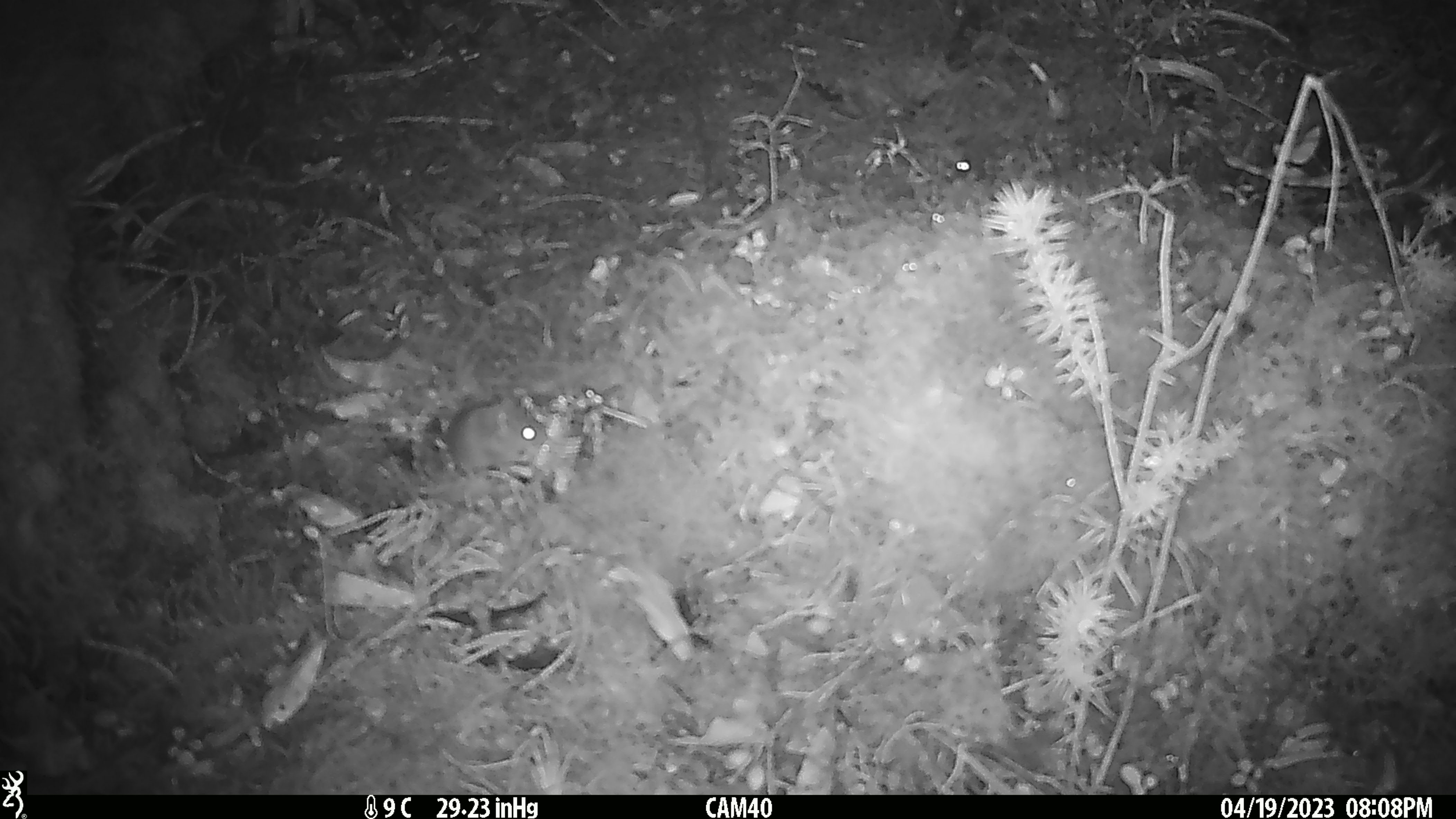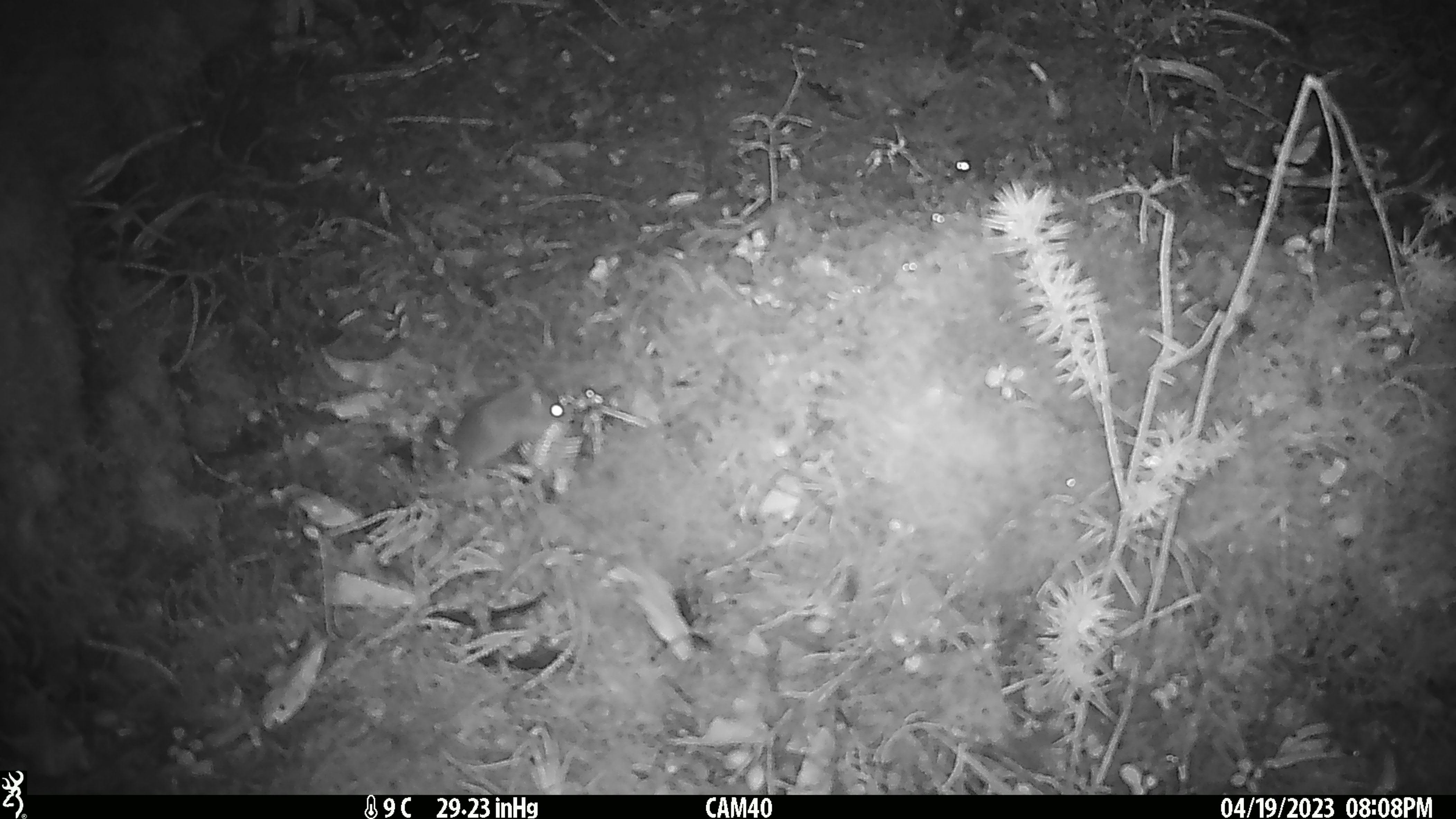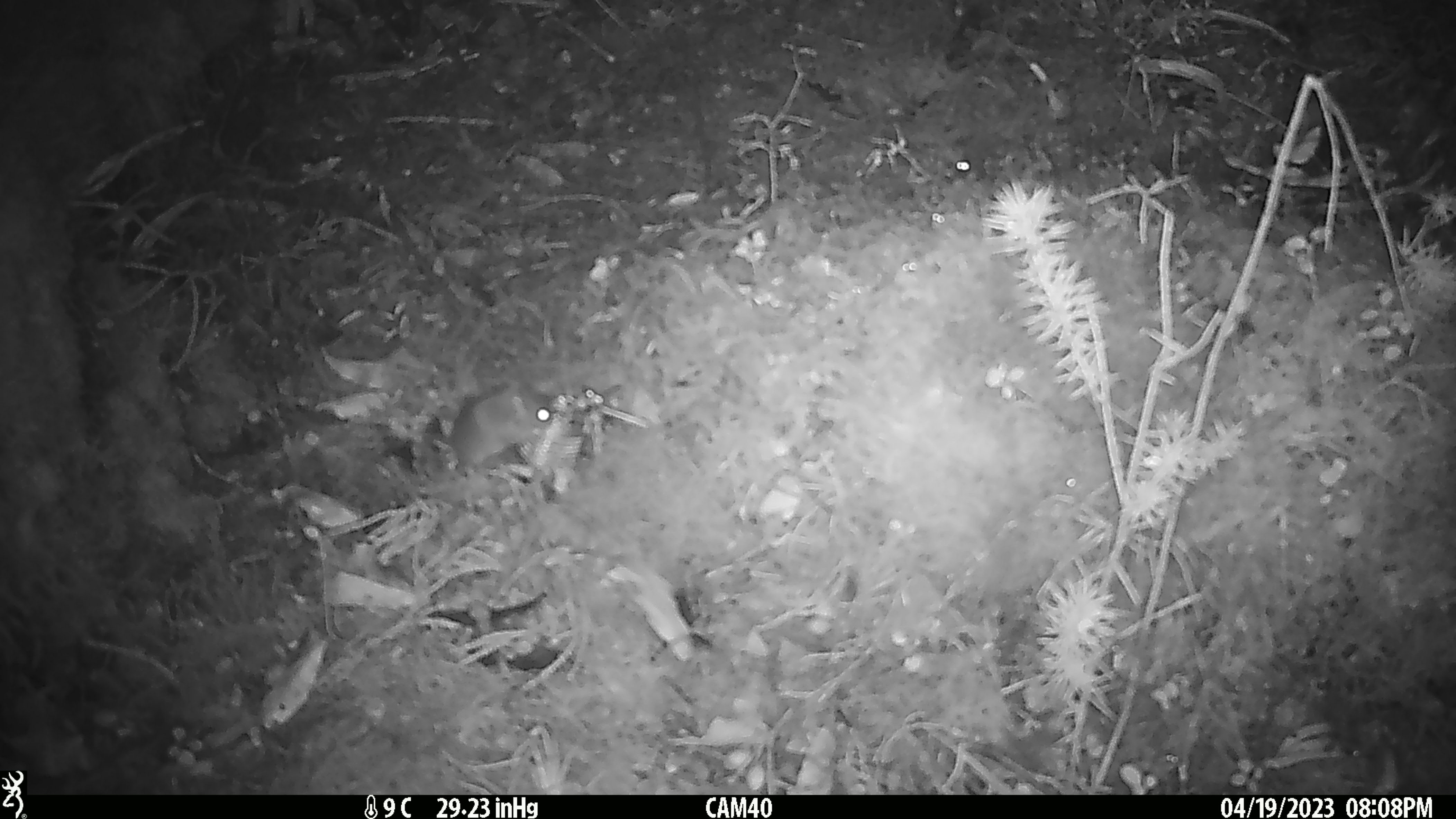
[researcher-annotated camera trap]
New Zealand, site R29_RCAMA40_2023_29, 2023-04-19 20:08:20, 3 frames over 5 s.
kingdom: Animalia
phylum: Chordata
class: Mammalia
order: Rodentia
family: Muridae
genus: Mus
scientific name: Mus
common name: mouse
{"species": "mouse (Mus)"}